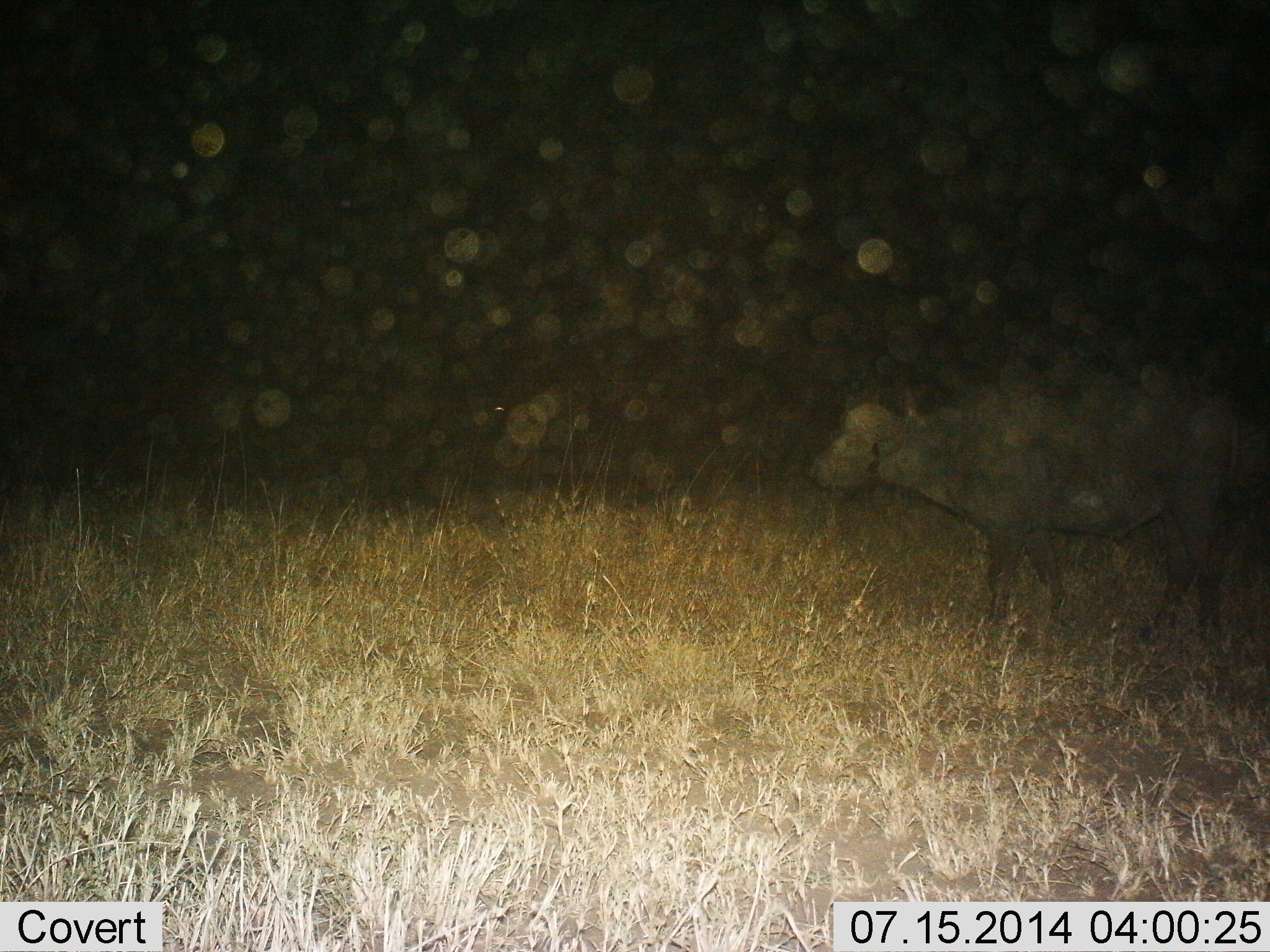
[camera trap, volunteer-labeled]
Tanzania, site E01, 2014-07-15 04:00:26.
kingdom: Animalia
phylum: Chordata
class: Mammalia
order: Artiodactyla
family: Bovidae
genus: Syncerus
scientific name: Syncerus caffer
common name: cape buffalo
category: buffalo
Buffalo (cape buffalo) (Syncerus caffer), count 1. Behavior (volunteer vote fractions): standing 10%, resting 0%, moving 90%, interacting 10%. Young present (vote fraction): 0%. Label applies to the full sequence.